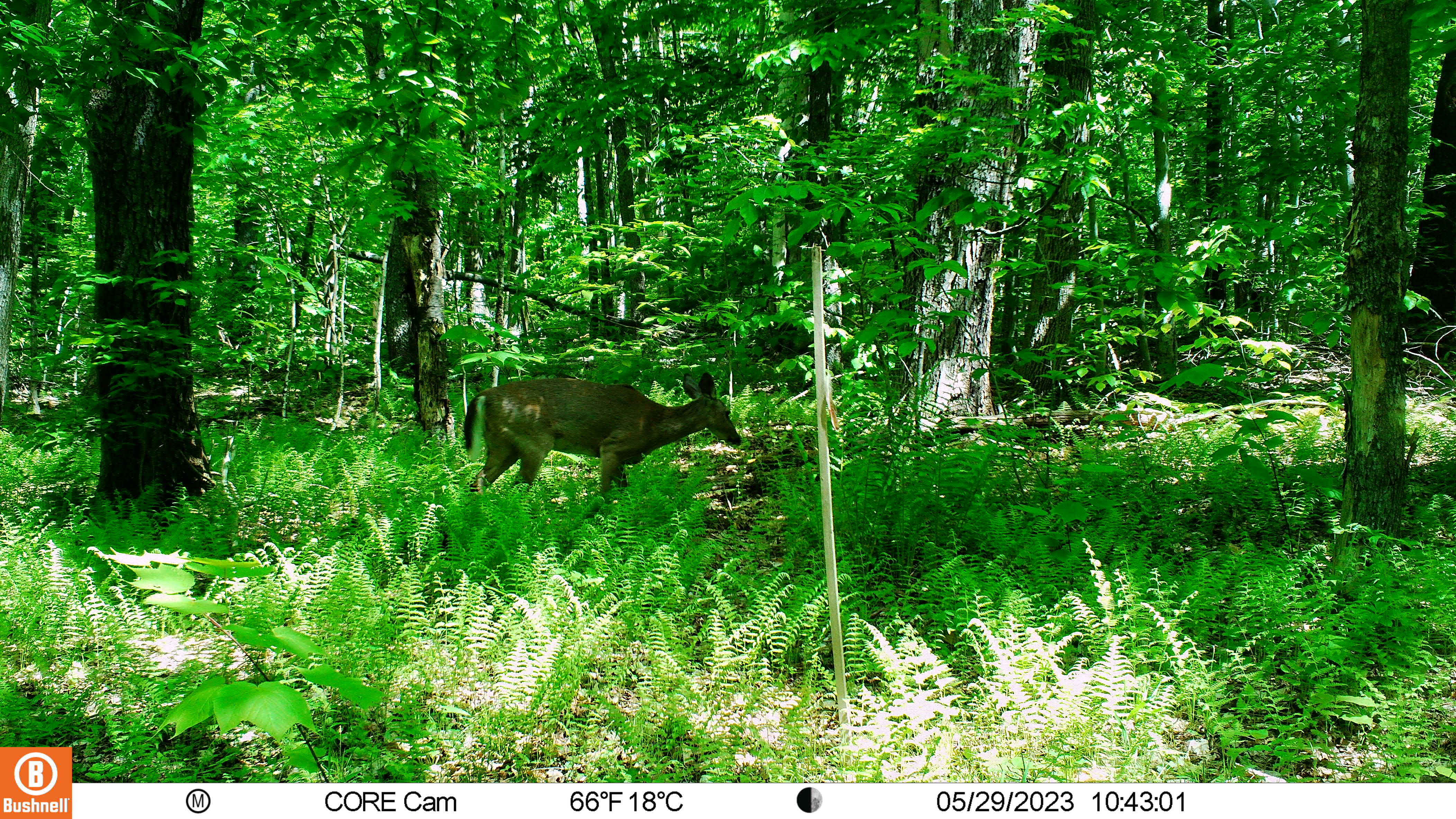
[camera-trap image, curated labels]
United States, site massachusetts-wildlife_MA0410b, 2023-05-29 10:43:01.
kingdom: Animalia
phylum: Chordata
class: Mammalia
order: Artiodactyla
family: Cervidae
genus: Odocoileus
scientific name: Odocoileus virginianus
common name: white-tailed deer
White-tailed deer (Odocoileus virginianus).